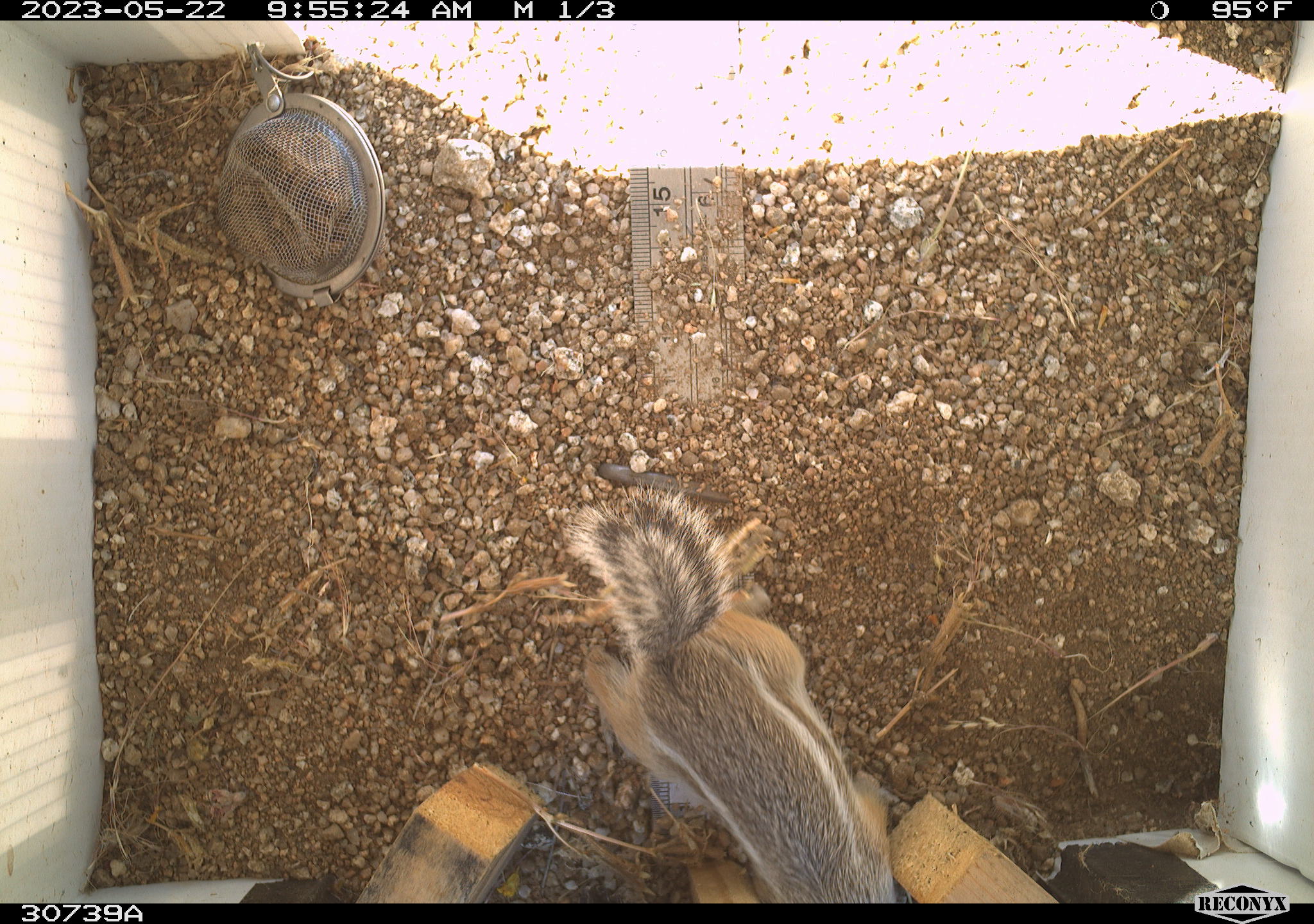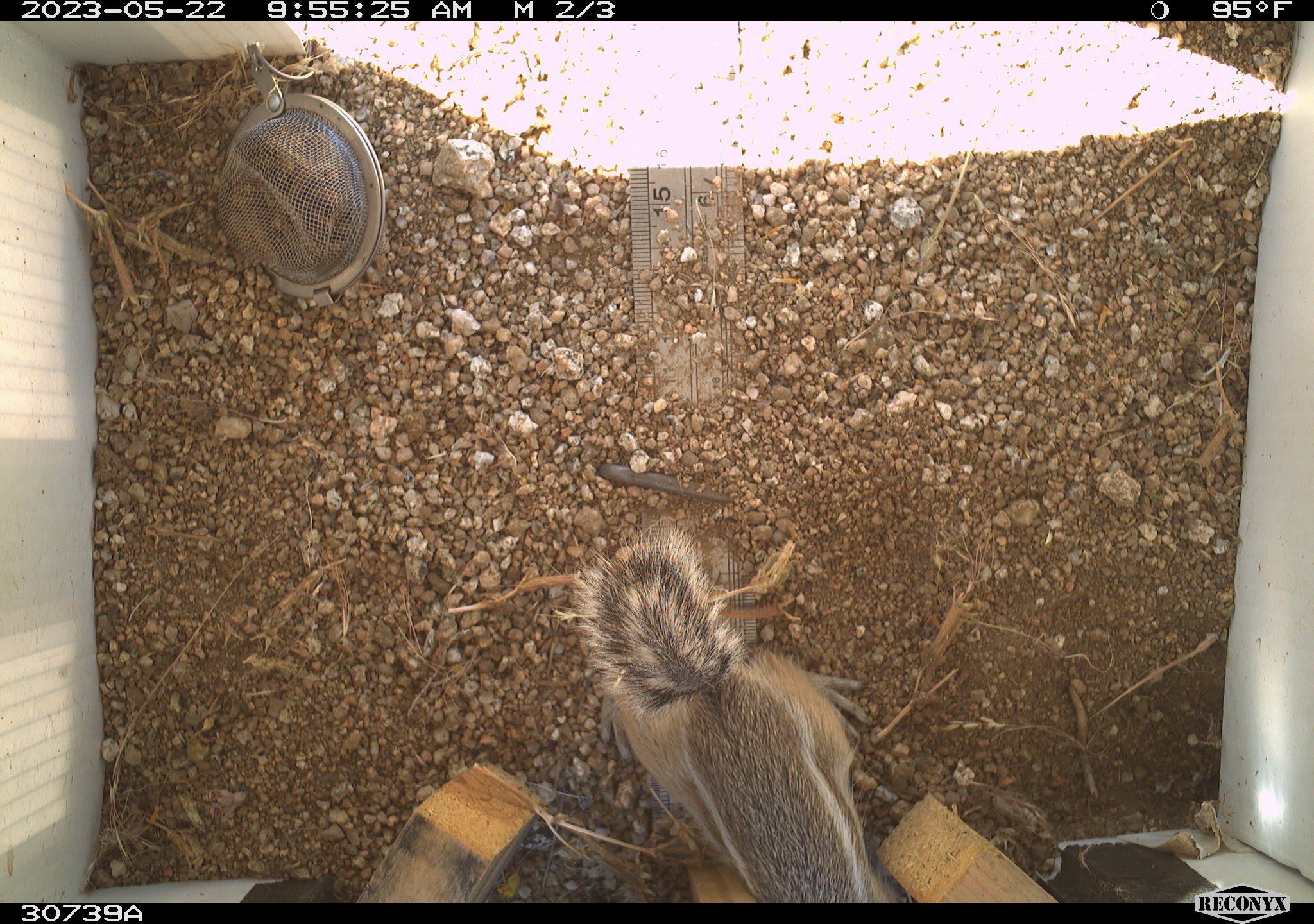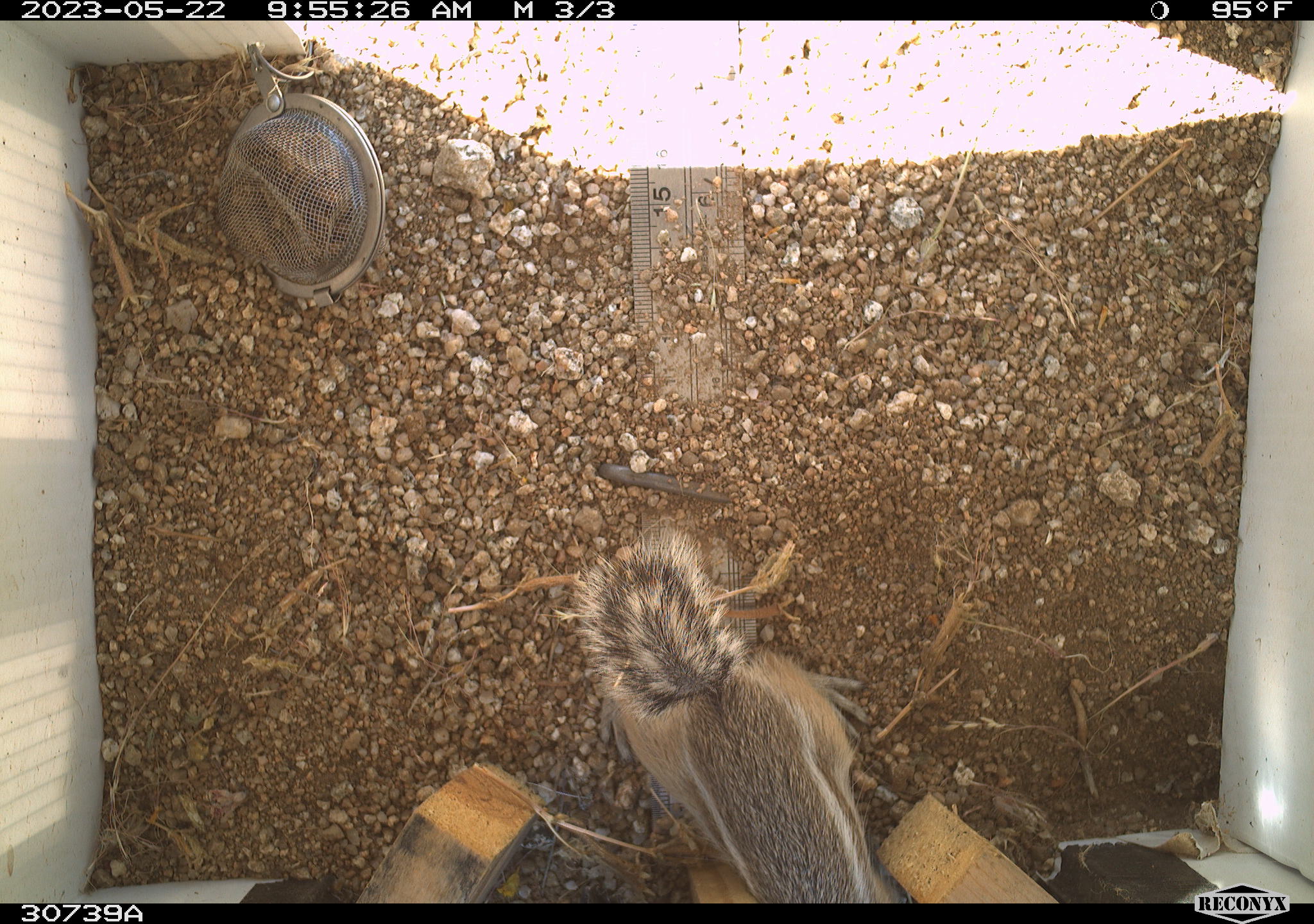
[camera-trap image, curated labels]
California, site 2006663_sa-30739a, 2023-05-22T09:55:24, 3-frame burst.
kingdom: Animalia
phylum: Chordata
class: Mammalia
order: Rodentia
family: Sciuridae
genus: Ammospermophilus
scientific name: Ammospermophilus leucurus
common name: white-tailed antelope squirrel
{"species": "white-tailed antelope squirrel (Ammospermophilus leucurus)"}